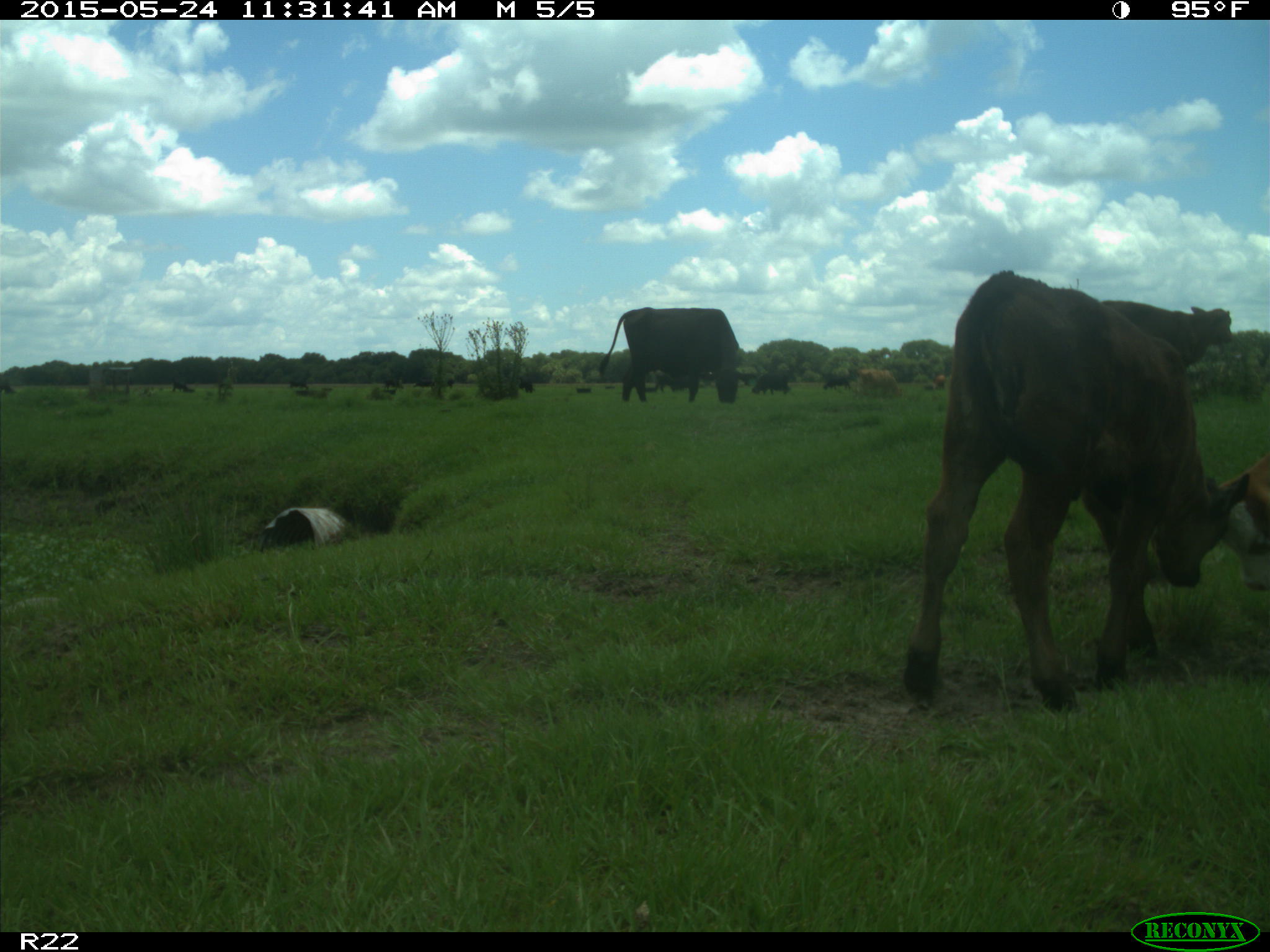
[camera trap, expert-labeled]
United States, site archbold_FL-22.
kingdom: Animalia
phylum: Chordata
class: Mammalia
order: Artiodactyla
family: Bovidae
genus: Bos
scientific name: Bos taurus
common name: domestic cow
Bos taurus (domestic cow).